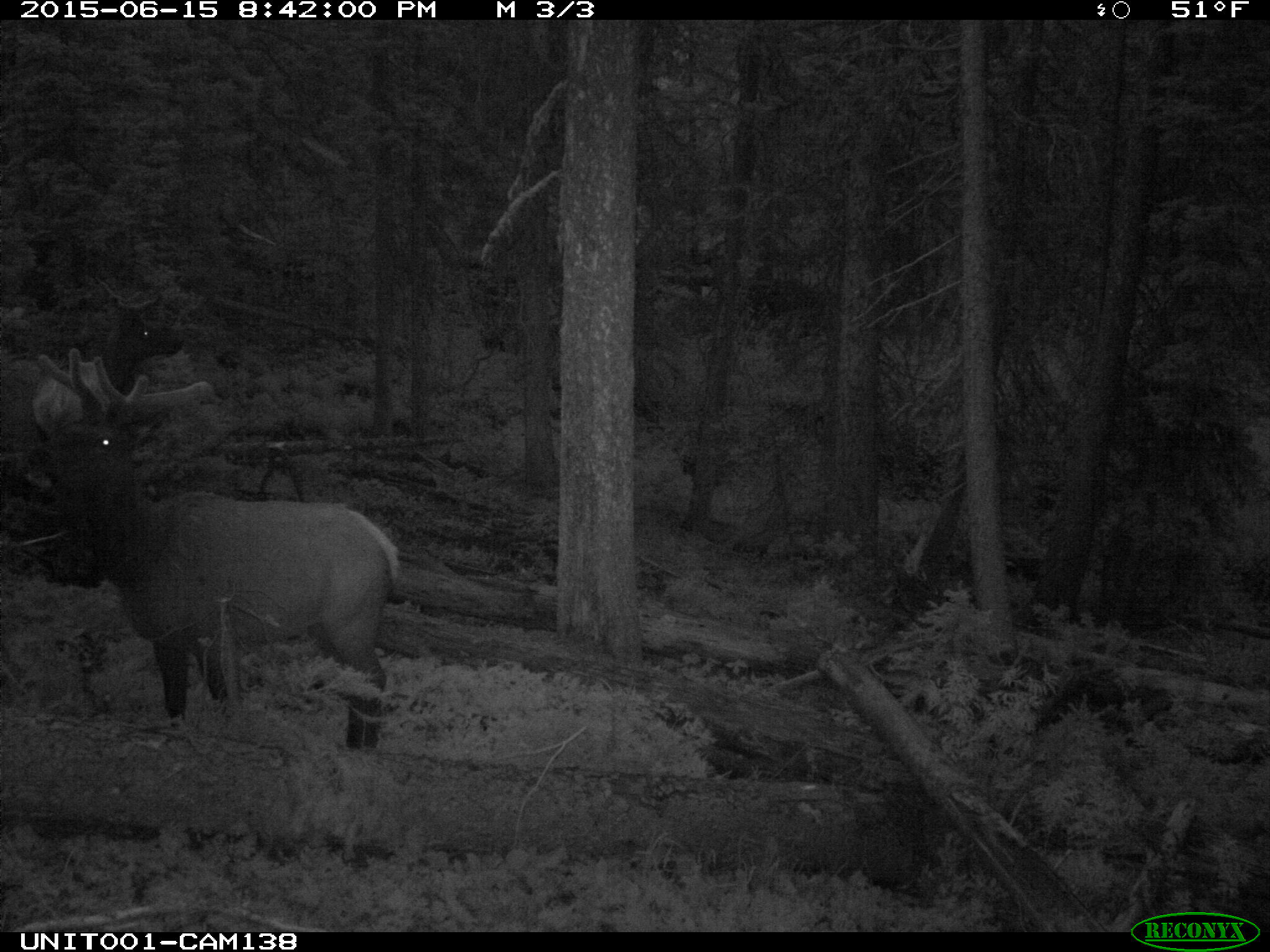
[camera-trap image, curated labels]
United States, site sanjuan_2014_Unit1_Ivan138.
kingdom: Animalia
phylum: Chordata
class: Mammalia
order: Artiodactyla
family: Cervidae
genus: Cervus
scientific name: Cervus elaphus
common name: red deer